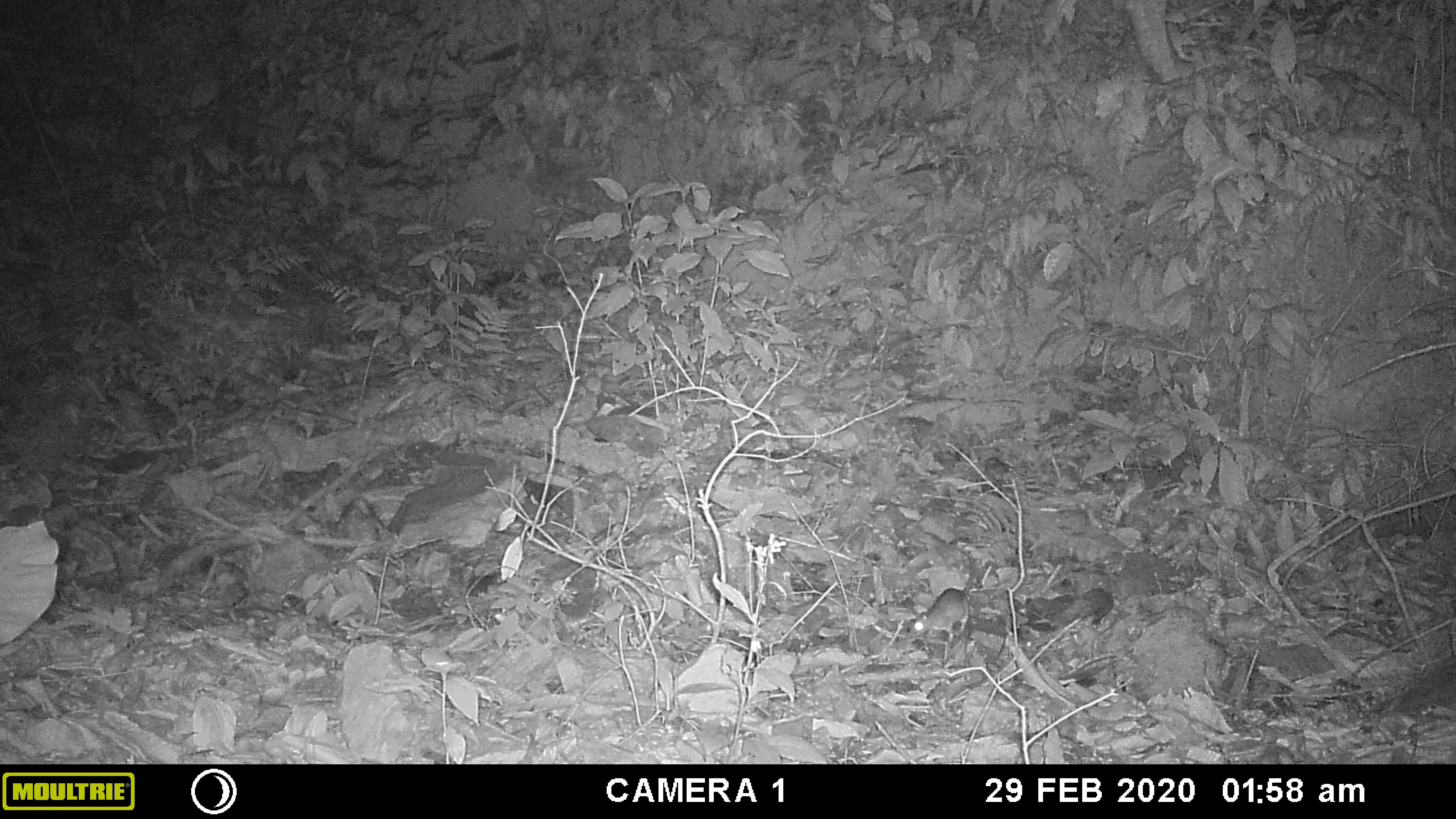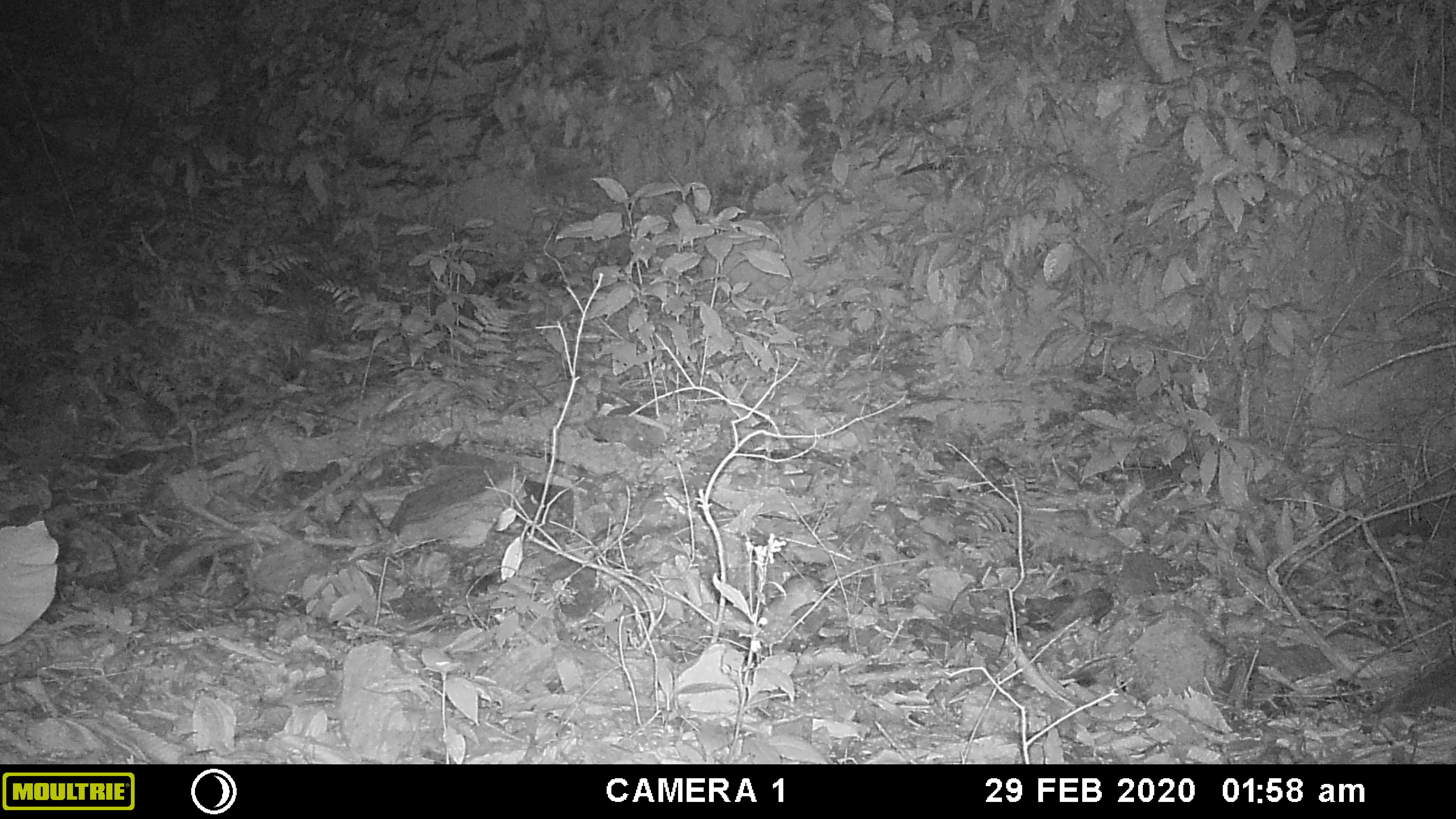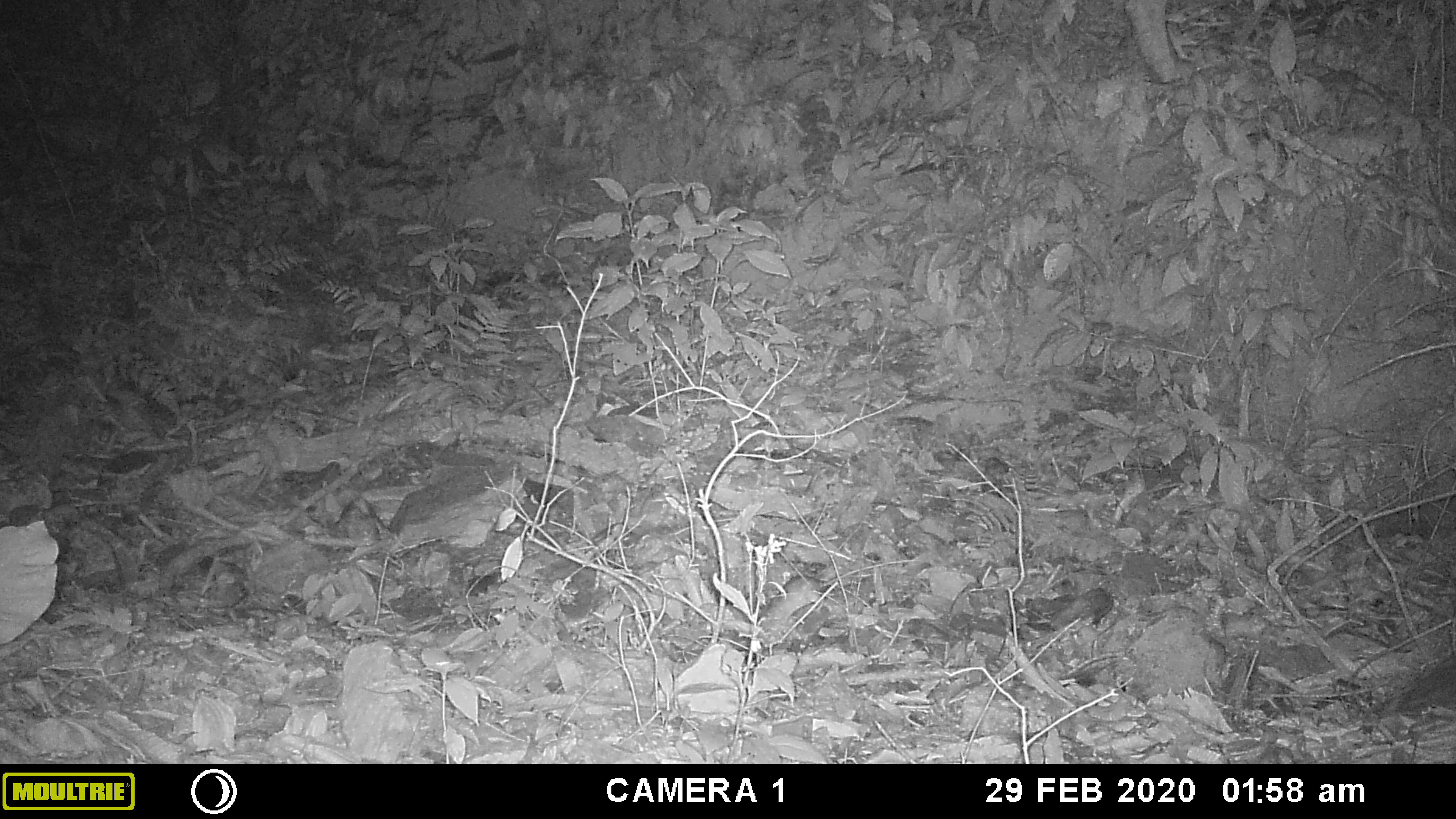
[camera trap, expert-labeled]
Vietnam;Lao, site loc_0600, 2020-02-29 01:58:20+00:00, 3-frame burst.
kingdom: Animalia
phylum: Chordata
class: Mammalia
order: Rodentia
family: Muridae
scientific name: Muridae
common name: old-world mice and rats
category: unidentified murid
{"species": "unidentified murid (old-world mice and rats) (Muridae)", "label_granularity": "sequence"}